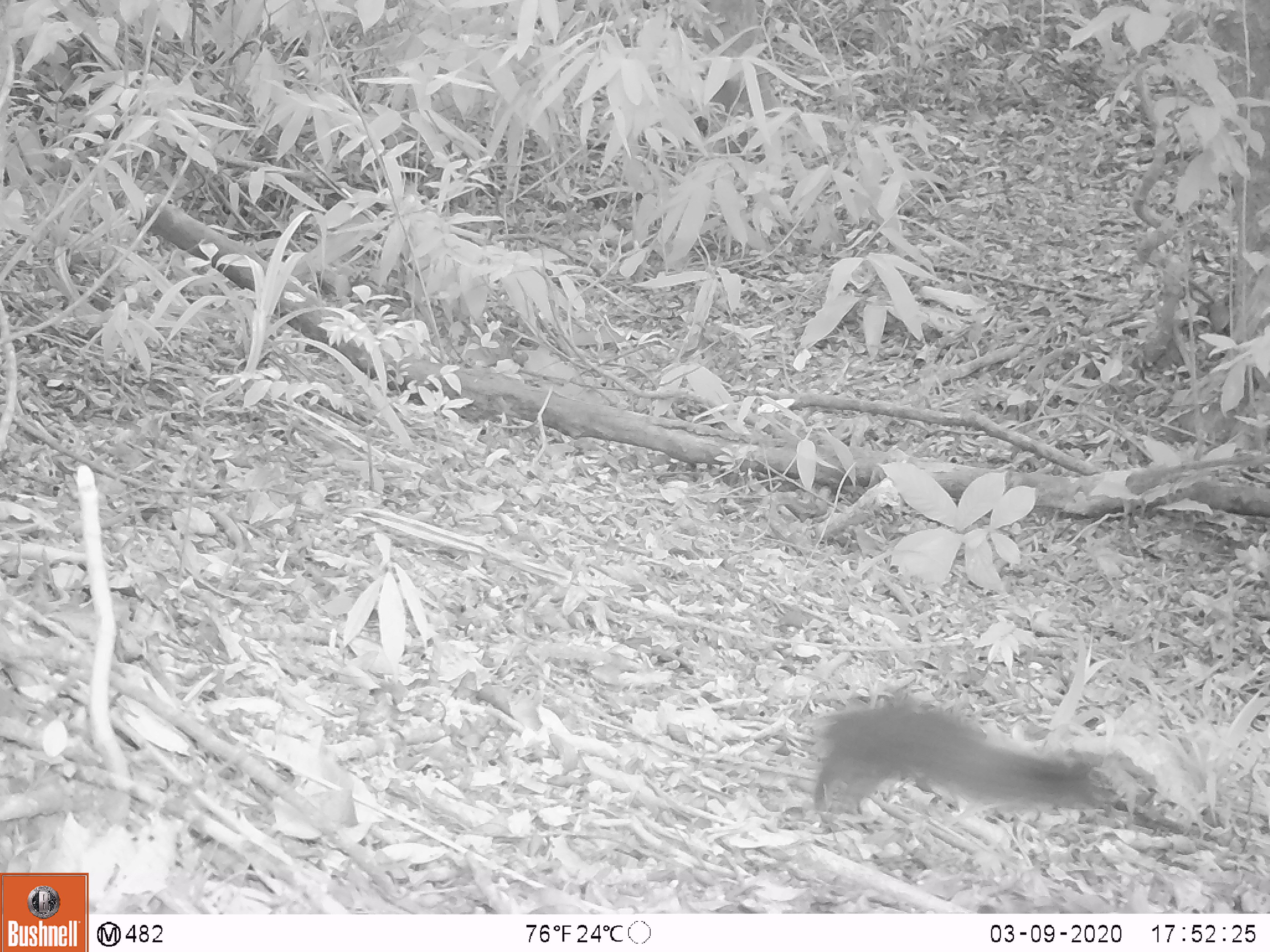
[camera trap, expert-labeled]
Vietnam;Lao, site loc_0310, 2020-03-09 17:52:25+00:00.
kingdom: Animalia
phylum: Chordata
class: Mammalia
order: Rodentia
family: Sciuridae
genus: Callosciurus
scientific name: Callosciurus erythraeus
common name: pallas's squirrel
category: pallass squirrel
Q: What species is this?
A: Pallass squirrel (pallas's squirrel) (Callosciurus erythraeus).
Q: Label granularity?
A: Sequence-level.